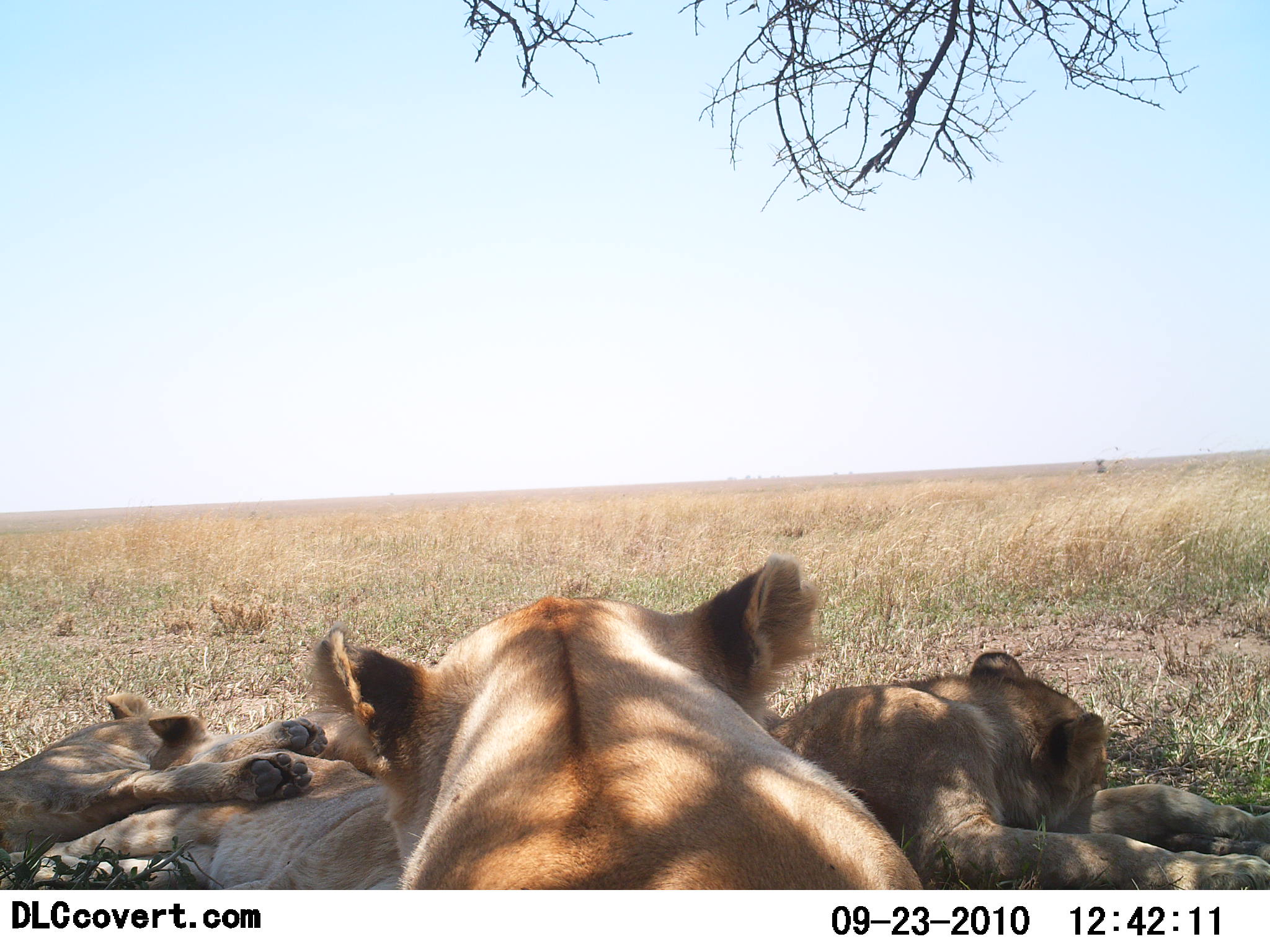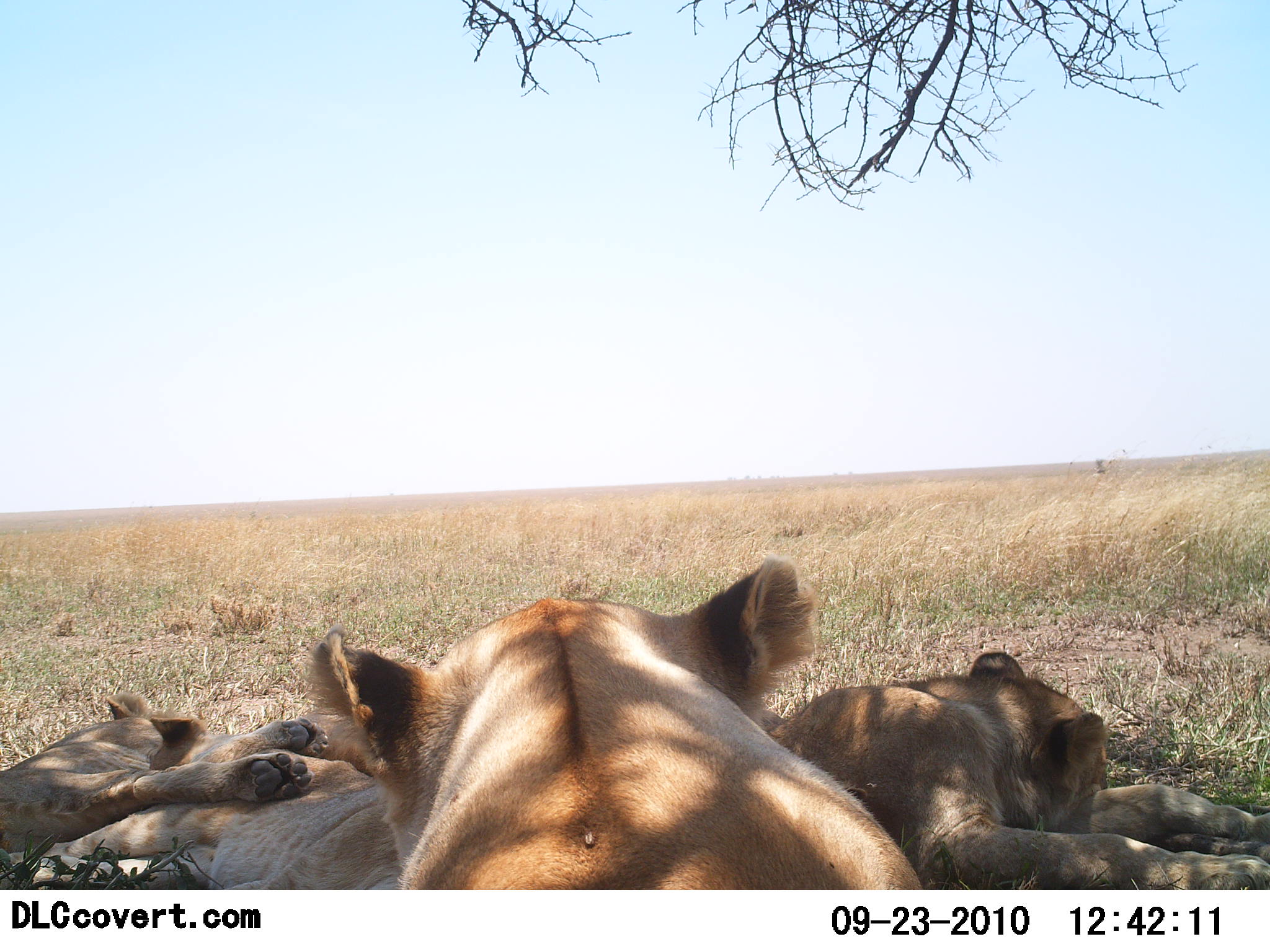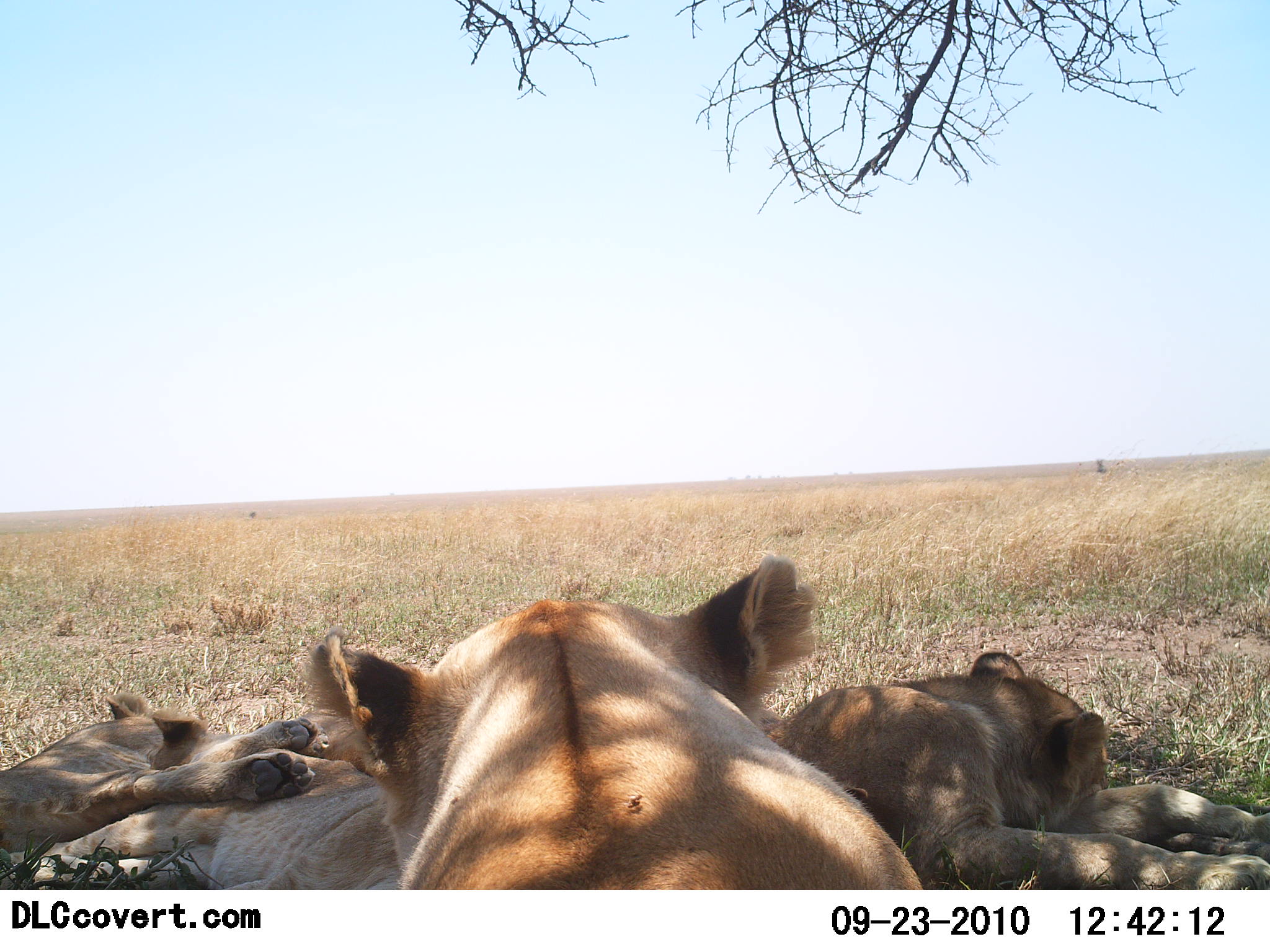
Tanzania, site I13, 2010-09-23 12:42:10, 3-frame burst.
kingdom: Animalia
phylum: Chordata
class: Mammalia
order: Carnivora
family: Felidae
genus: Panthera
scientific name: Panthera leo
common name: lion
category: lionfemale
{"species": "lionfemale (lion) (Panthera leo)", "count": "4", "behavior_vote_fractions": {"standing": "0%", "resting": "100%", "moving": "0%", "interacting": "0%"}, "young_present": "26%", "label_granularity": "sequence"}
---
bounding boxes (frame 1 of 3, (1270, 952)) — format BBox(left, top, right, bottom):
animal: BBox(307, 552, 922, 889); BBox(768, 649, 1270, 891); BBox(36, 704, 414, 886); BBox(0, 690, 329, 853)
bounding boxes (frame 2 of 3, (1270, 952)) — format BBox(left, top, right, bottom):
animal: BBox(304, 557, 923, 889); BBox(773, 651, 1270, 889); BBox(15, 712, 398, 889); BBox(0, 690, 331, 854)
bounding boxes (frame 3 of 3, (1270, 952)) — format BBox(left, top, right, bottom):
animal: BBox(307, 552, 922, 890); BBox(774, 650, 1270, 891); BBox(4, 760, 404, 889); BBox(0, 690, 321, 848)